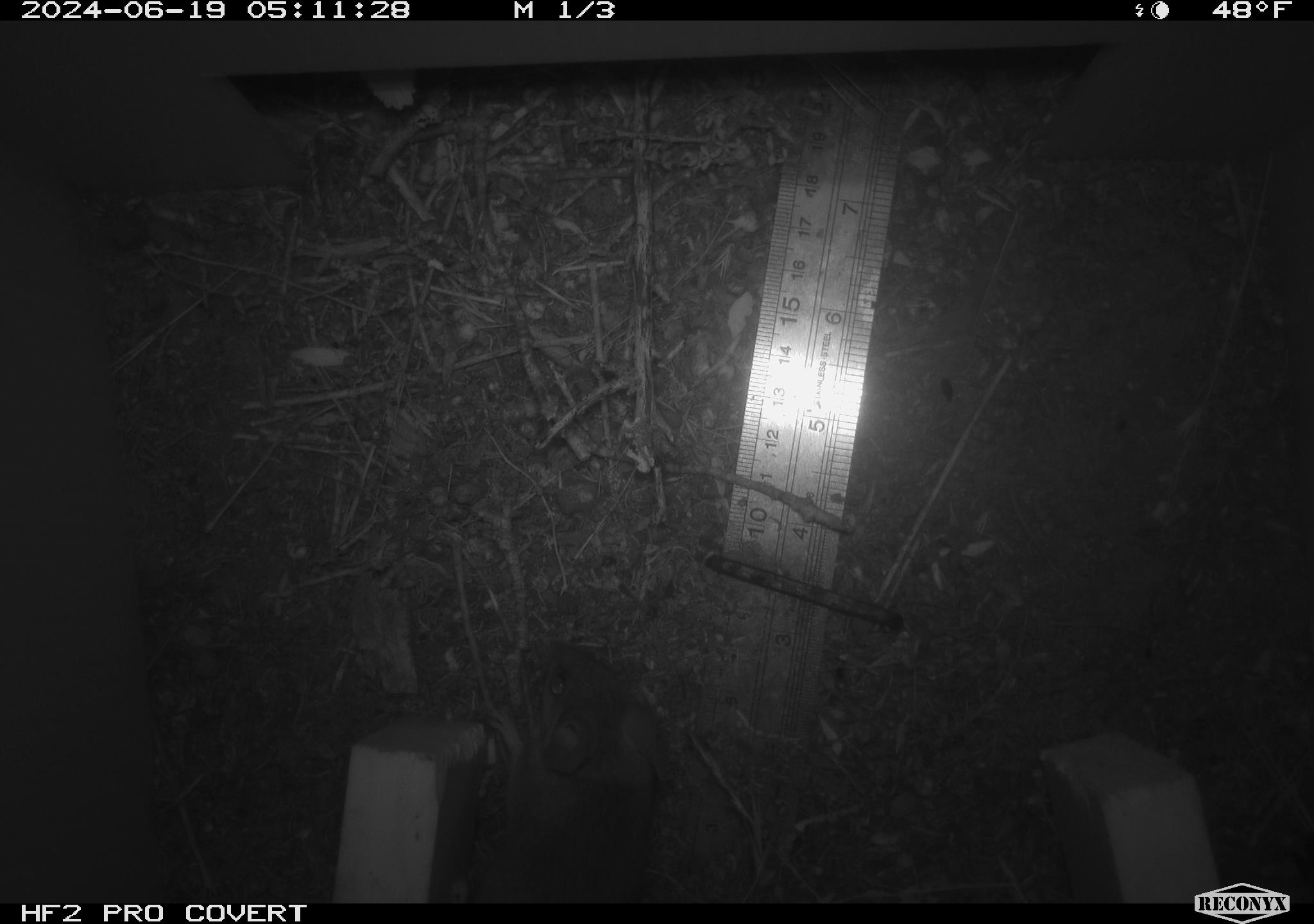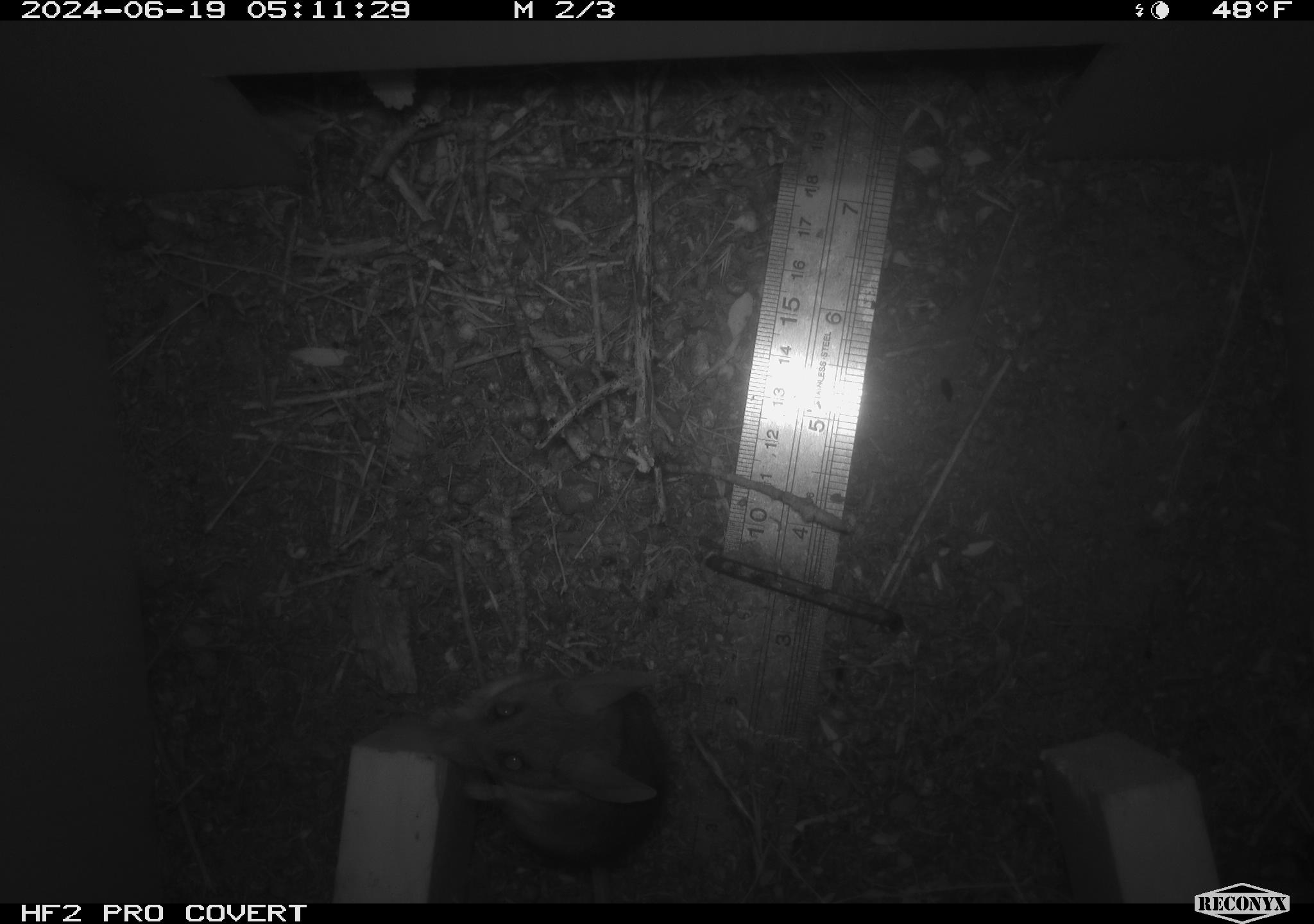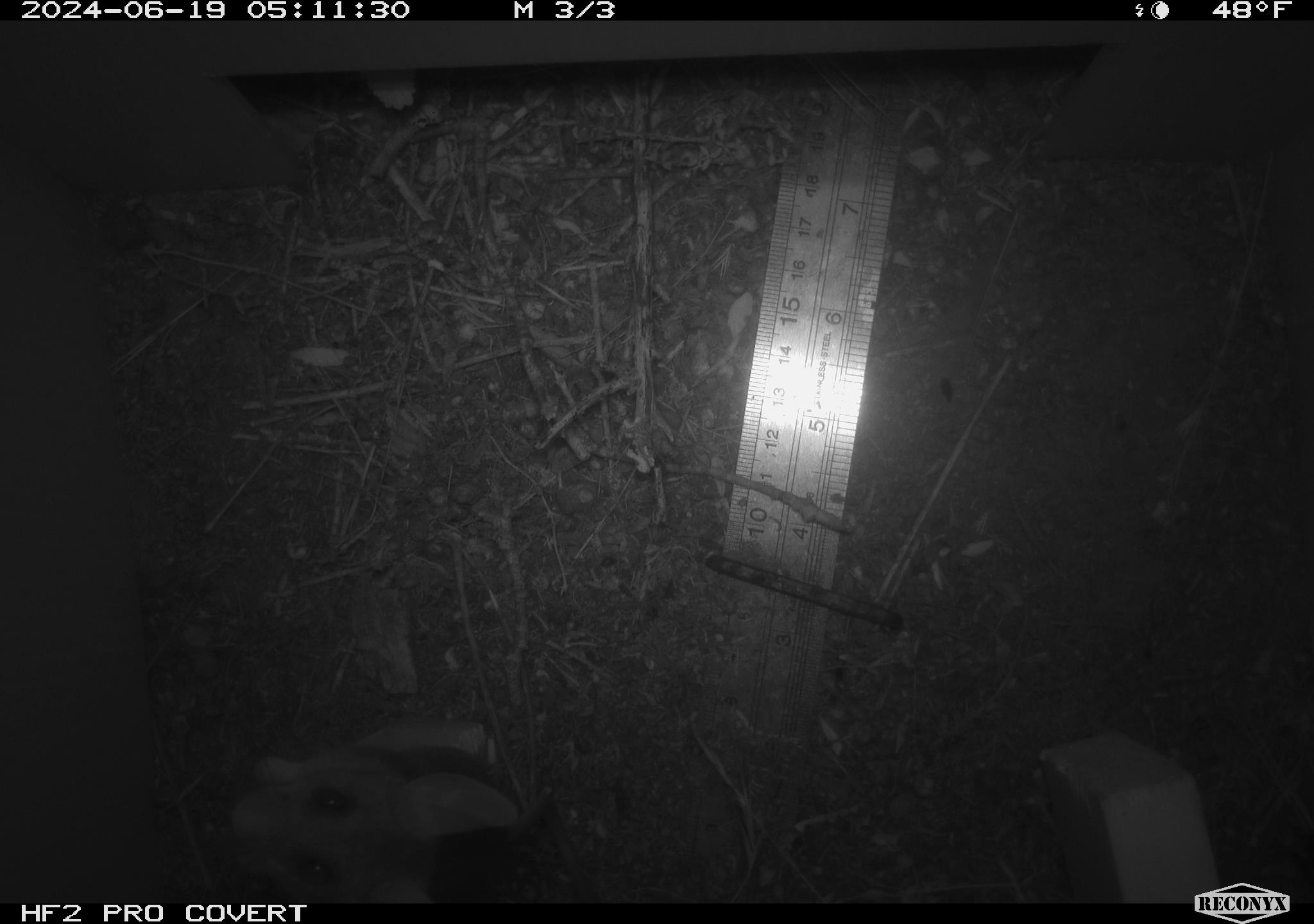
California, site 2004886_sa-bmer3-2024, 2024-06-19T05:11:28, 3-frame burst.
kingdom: Animalia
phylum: Chordata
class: Mammalia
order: Rodentia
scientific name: Rodentia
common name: mouse species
Mouse species (Rodentia).